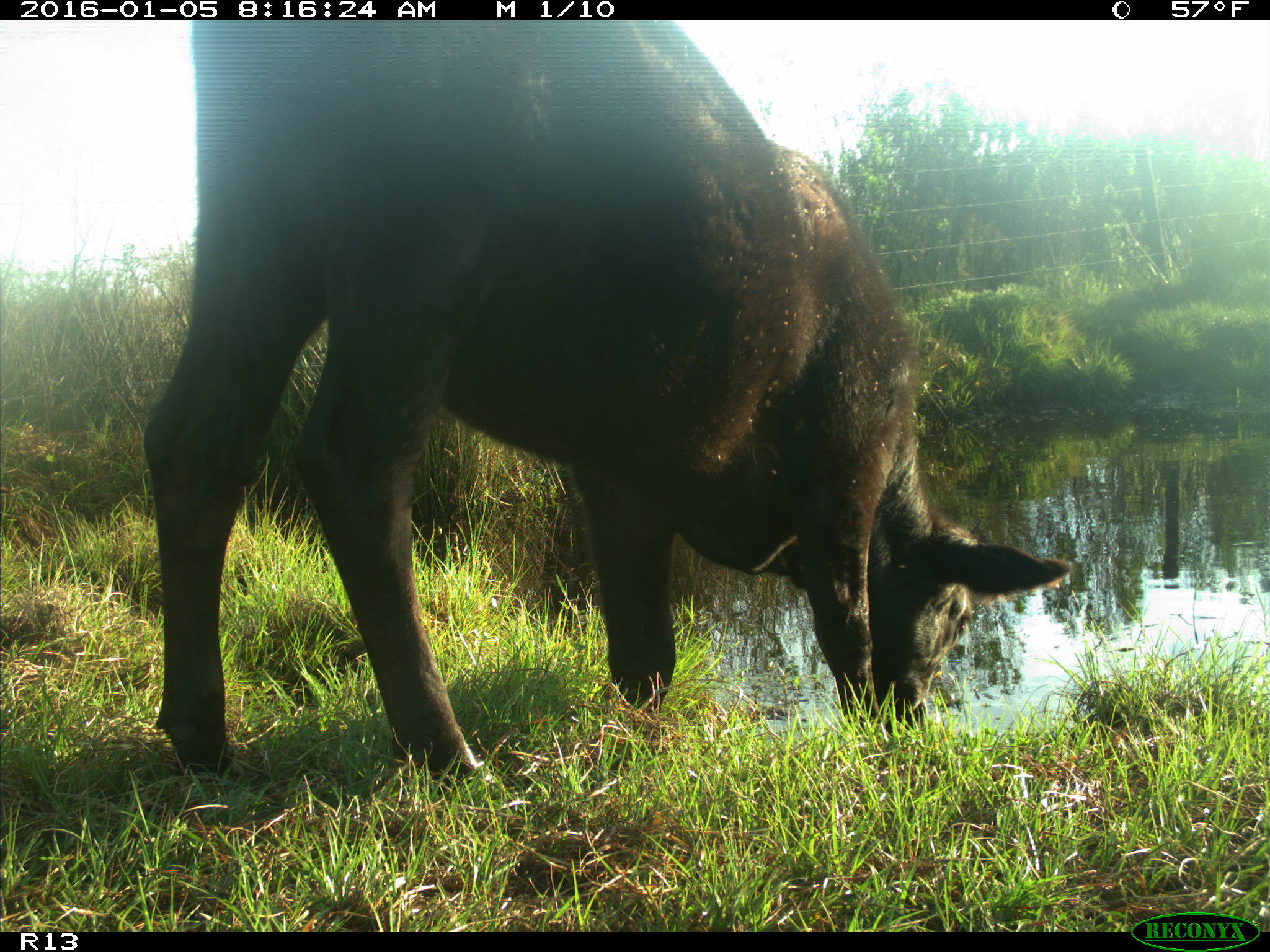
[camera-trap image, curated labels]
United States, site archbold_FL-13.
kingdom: Animalia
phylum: Chordata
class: Mammalia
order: Artiodactyla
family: Bovidae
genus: Bos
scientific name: Bos taurus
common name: domestic cow